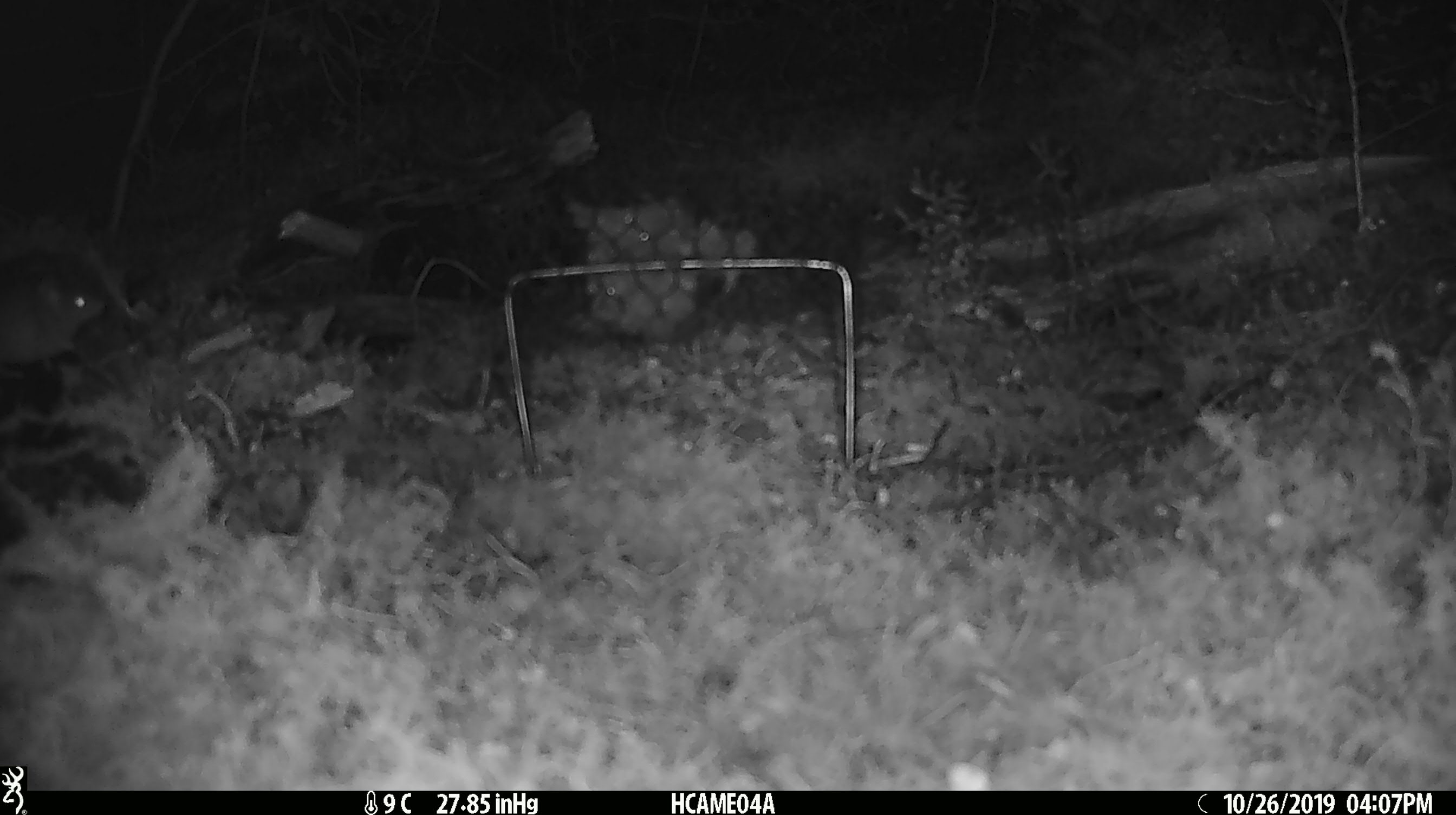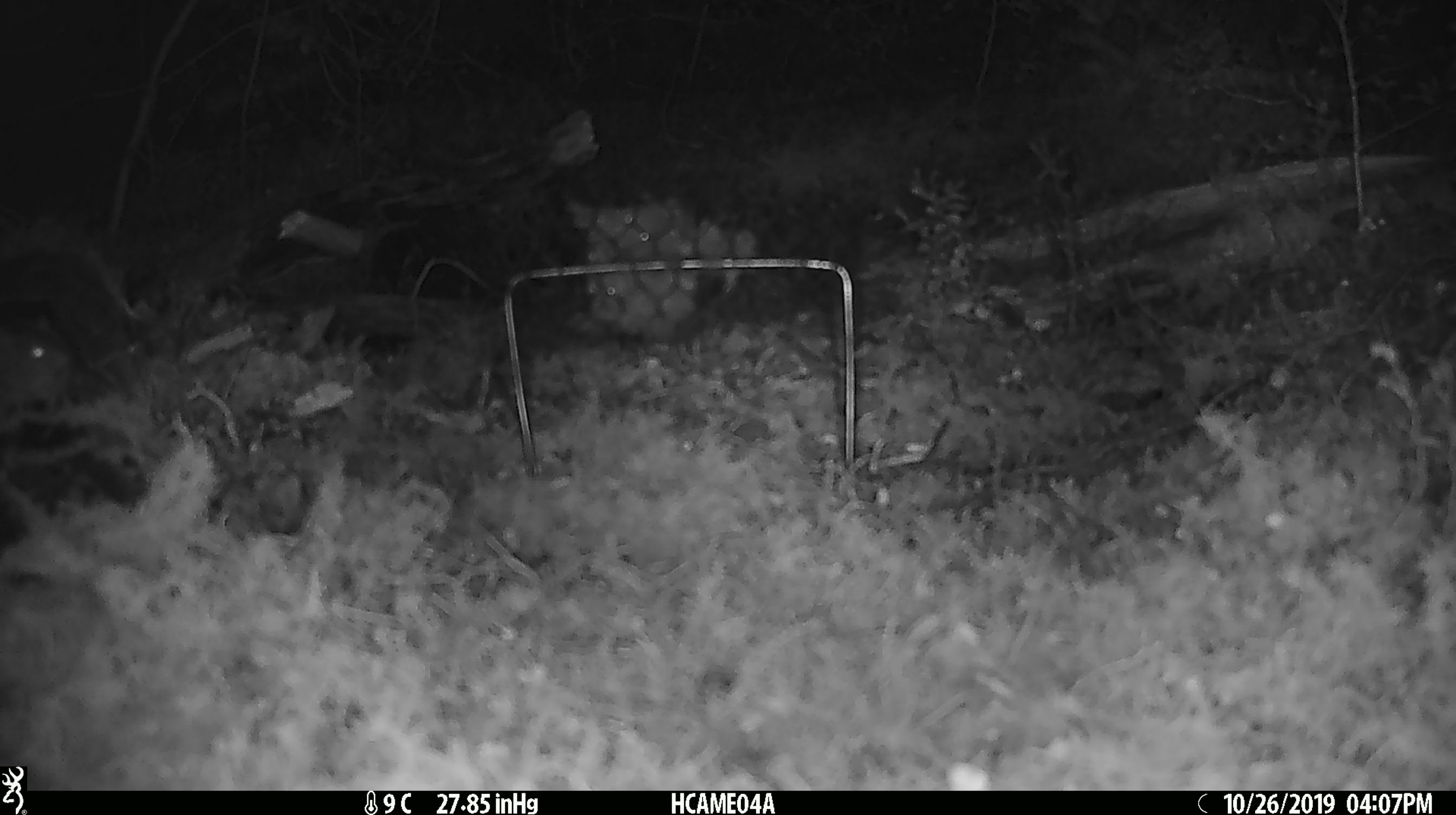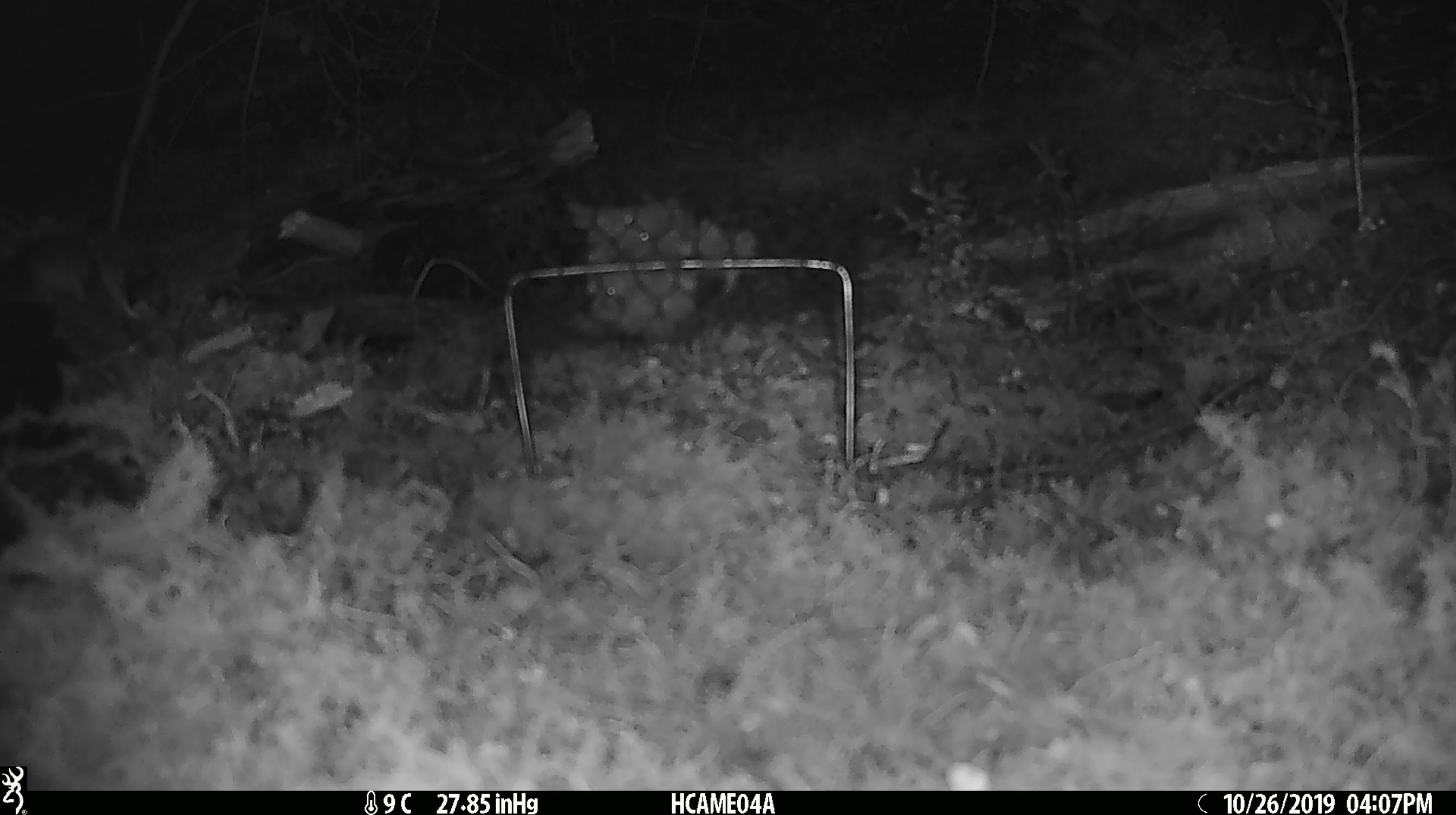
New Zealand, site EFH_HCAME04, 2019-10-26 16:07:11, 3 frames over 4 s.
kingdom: Animalia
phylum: Chordata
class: Mammalia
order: Rodentia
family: Muridae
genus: Mus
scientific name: Mus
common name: mouse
Mouse (Mus).